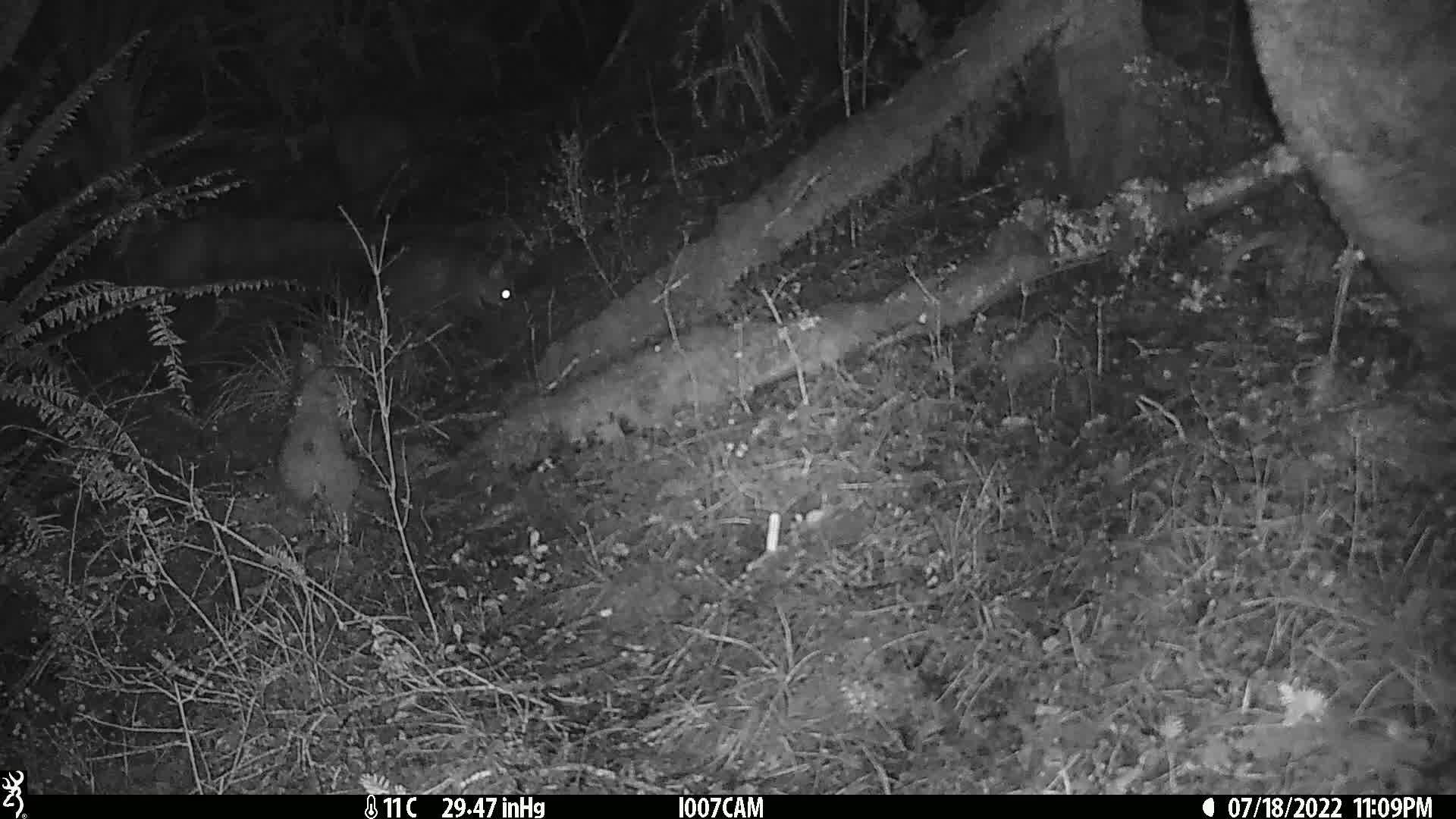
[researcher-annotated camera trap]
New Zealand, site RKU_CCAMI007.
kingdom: Animalia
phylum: Chordata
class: Mammalia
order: Diprotodontia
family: Phalangeridae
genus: Trichosurus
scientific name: Trichosurus vulpecula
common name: common brushtail possum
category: possum